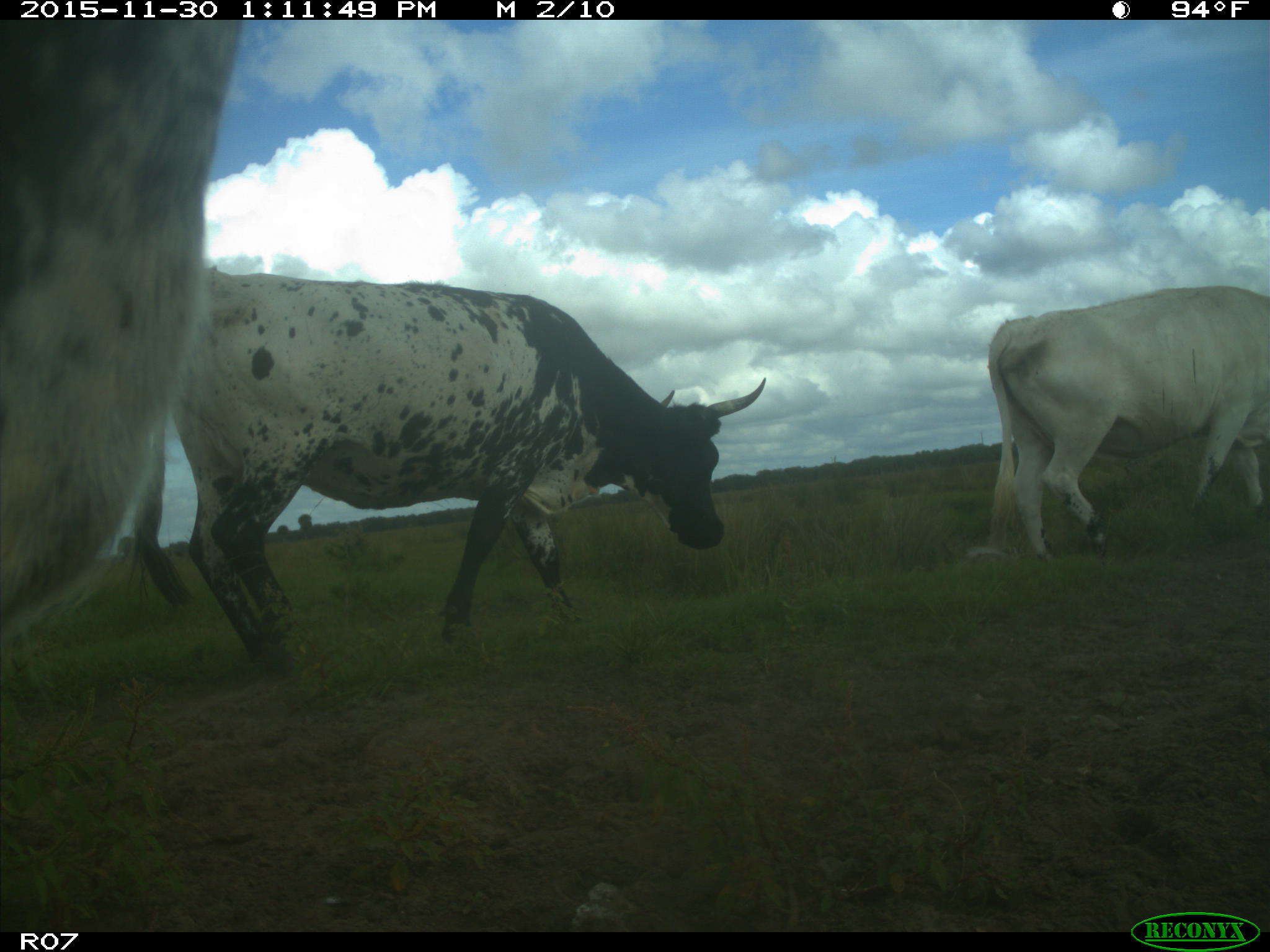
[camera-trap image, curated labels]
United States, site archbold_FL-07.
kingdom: Animalia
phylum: Chordata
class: Mammalia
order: Artiodactyla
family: Bovidae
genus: Bos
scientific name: Bos taurus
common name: domestic cow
Bos taurus (domestic cow).